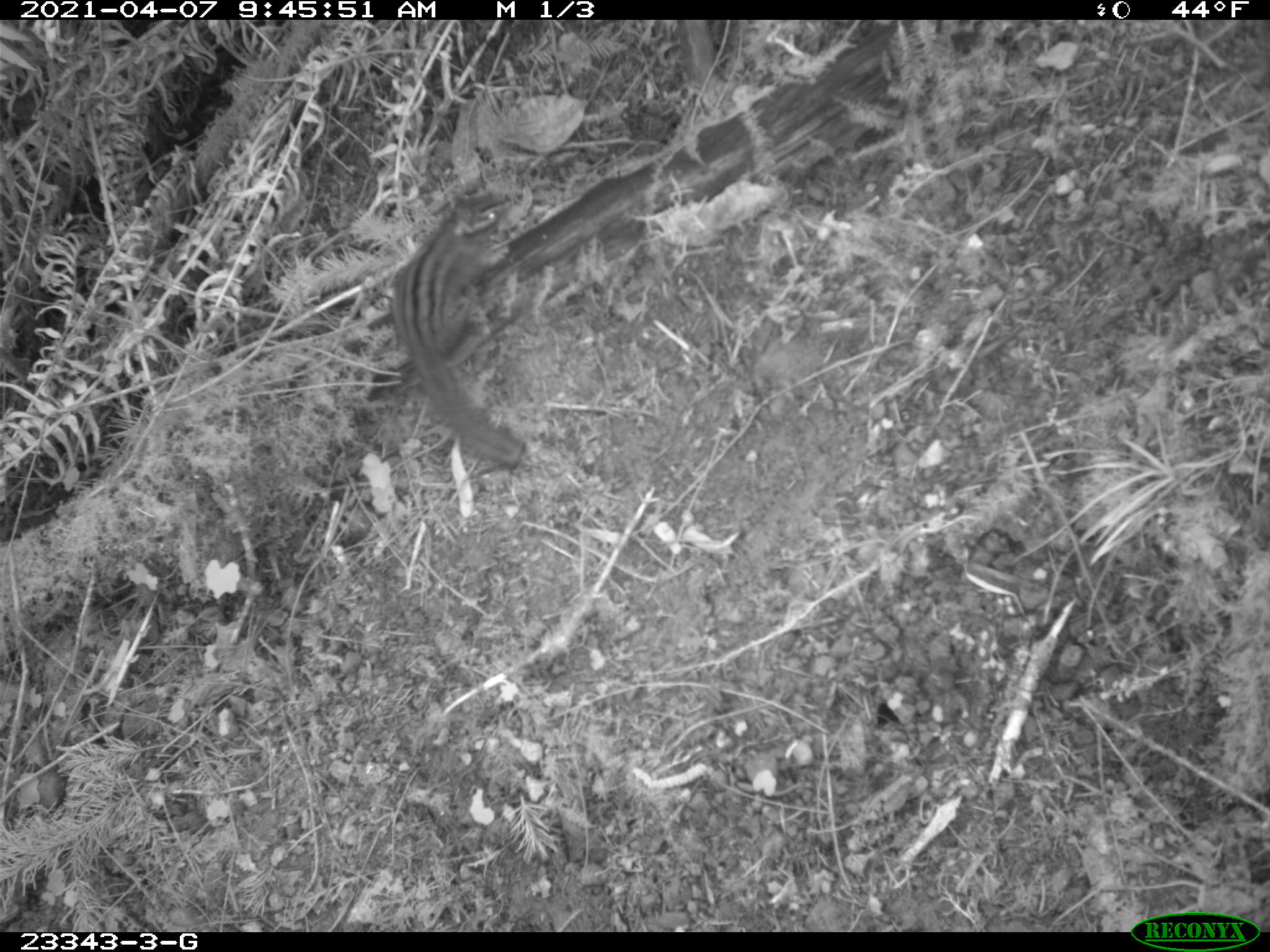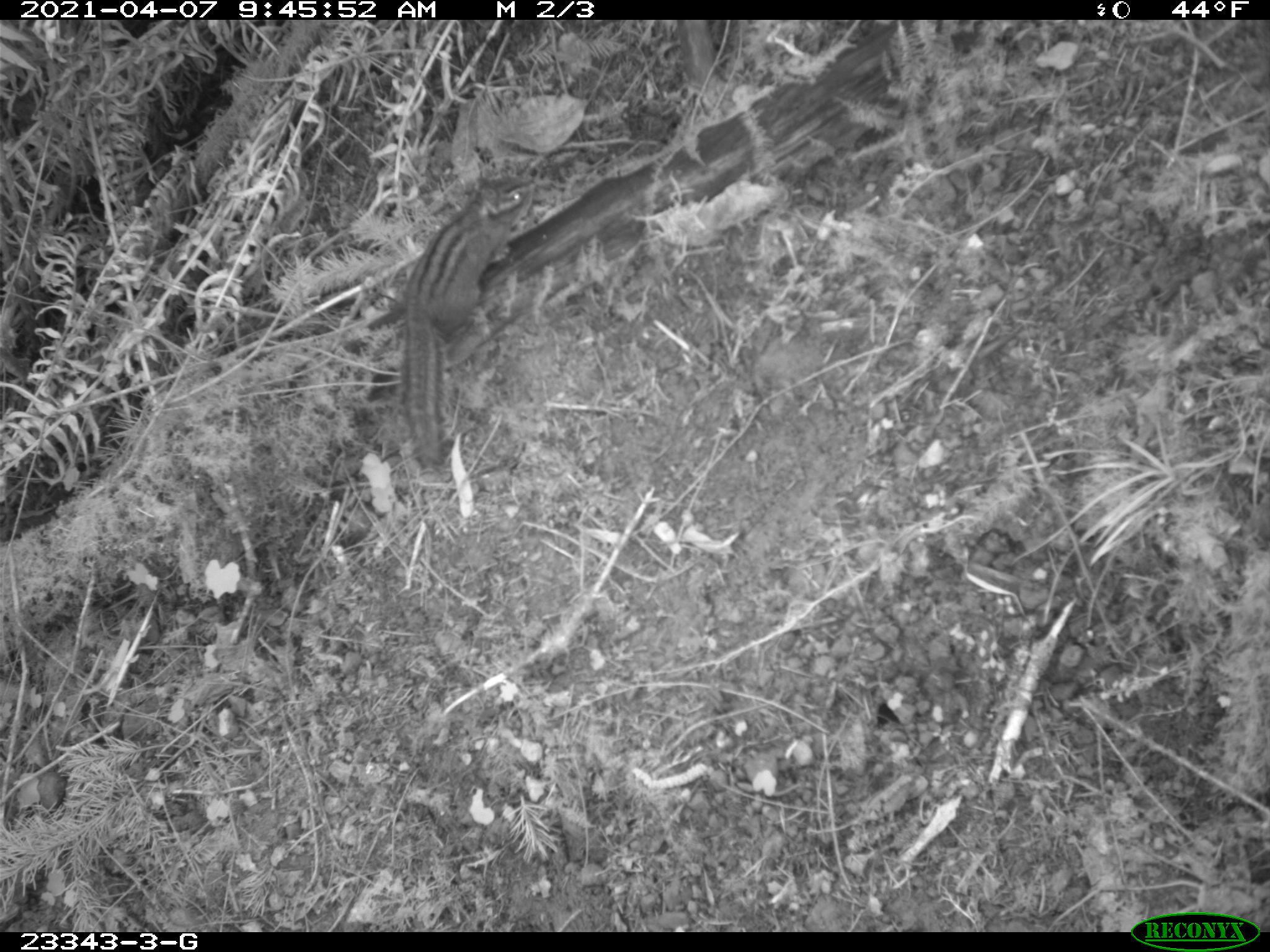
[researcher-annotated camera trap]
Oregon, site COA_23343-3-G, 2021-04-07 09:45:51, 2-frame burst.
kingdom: Animalia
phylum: Chordata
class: Mammalia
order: Rodentia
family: Sciuridae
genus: Neotamias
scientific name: Neotamias townsendii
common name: townsend's chipmunk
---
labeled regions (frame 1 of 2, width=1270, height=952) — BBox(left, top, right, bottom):
townsend's chipmunk: BBox(380, 183, 538, 476)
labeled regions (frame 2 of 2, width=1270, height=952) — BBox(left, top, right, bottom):
townsend's chipmunk: BBox(383, 167, 550, 471)